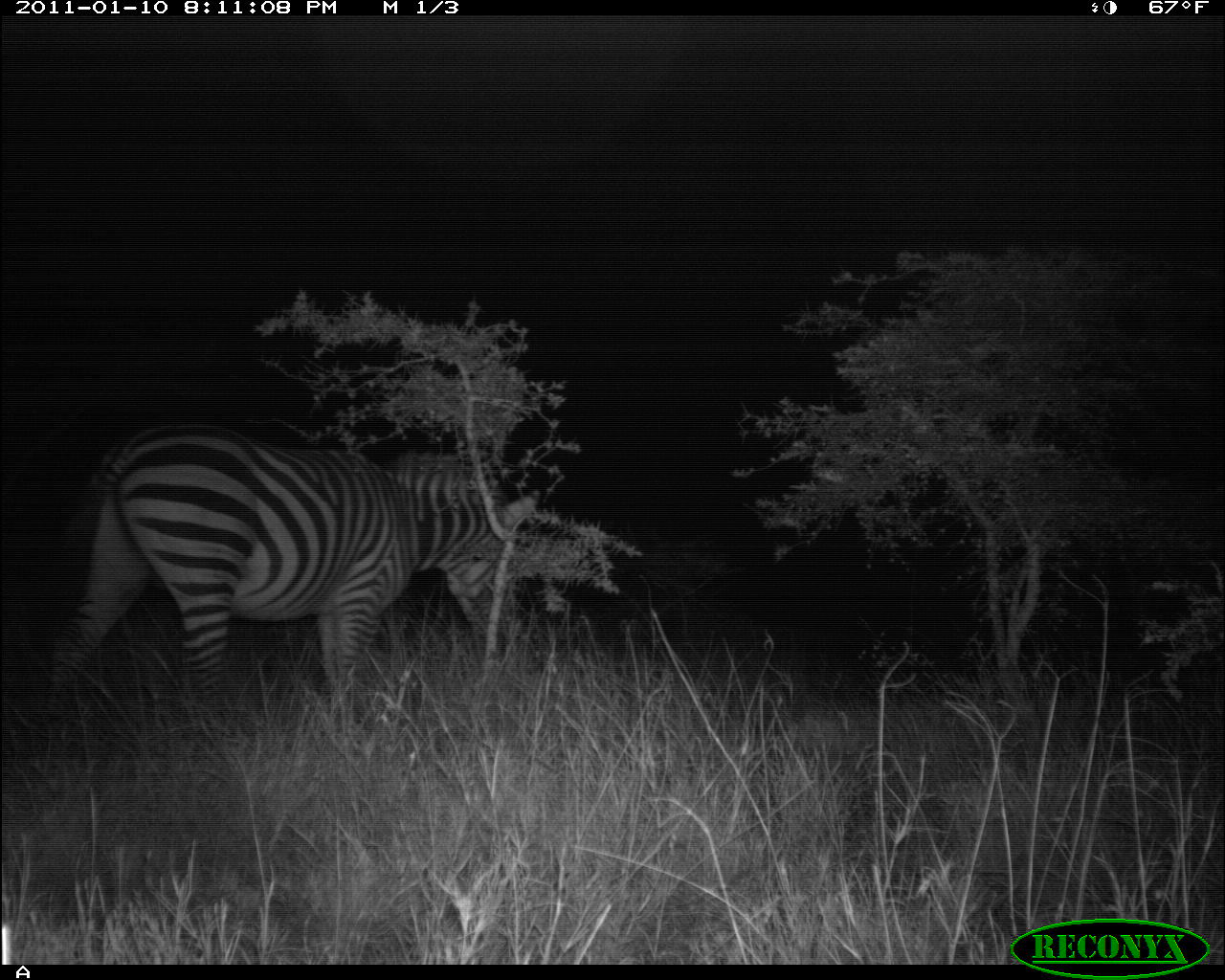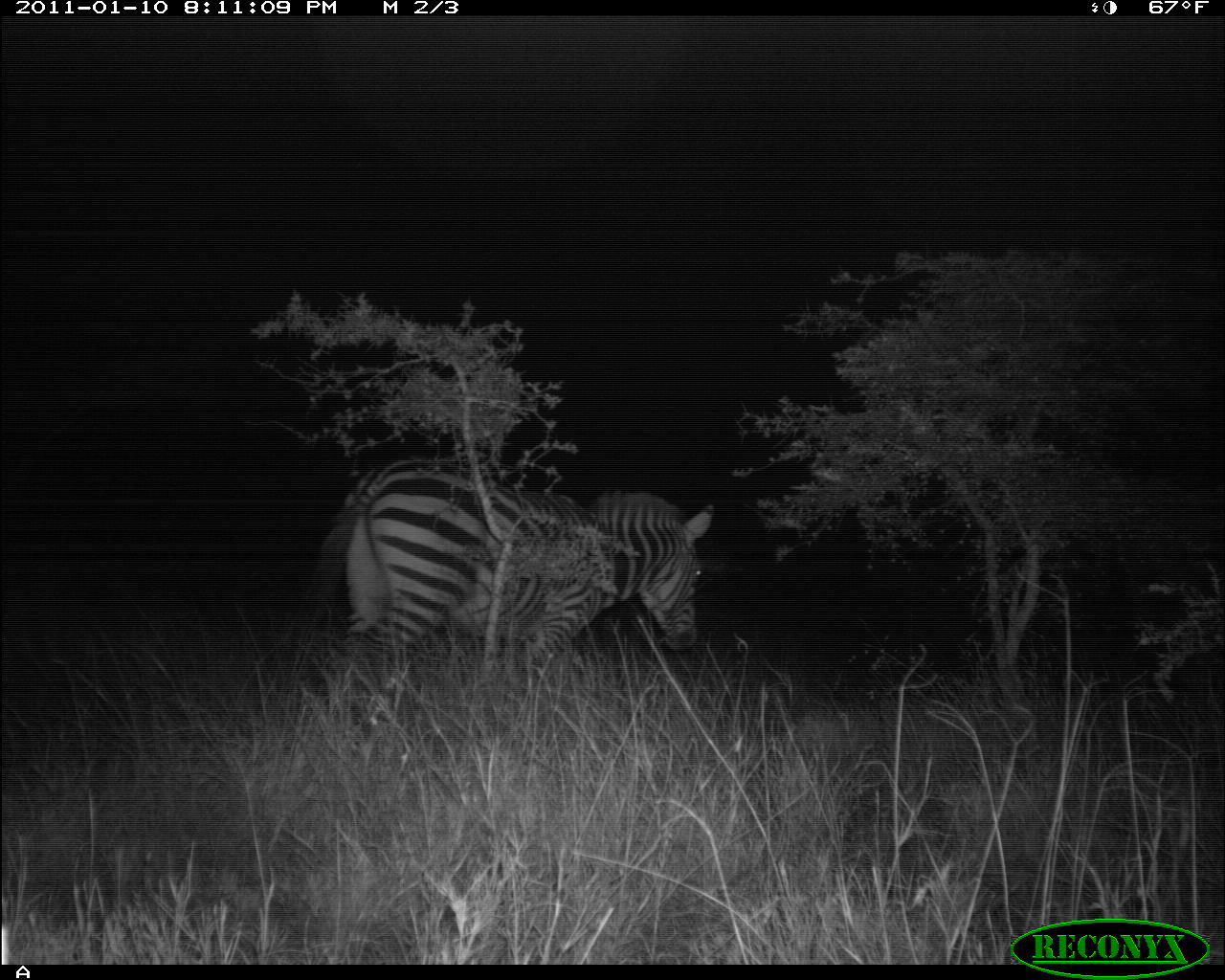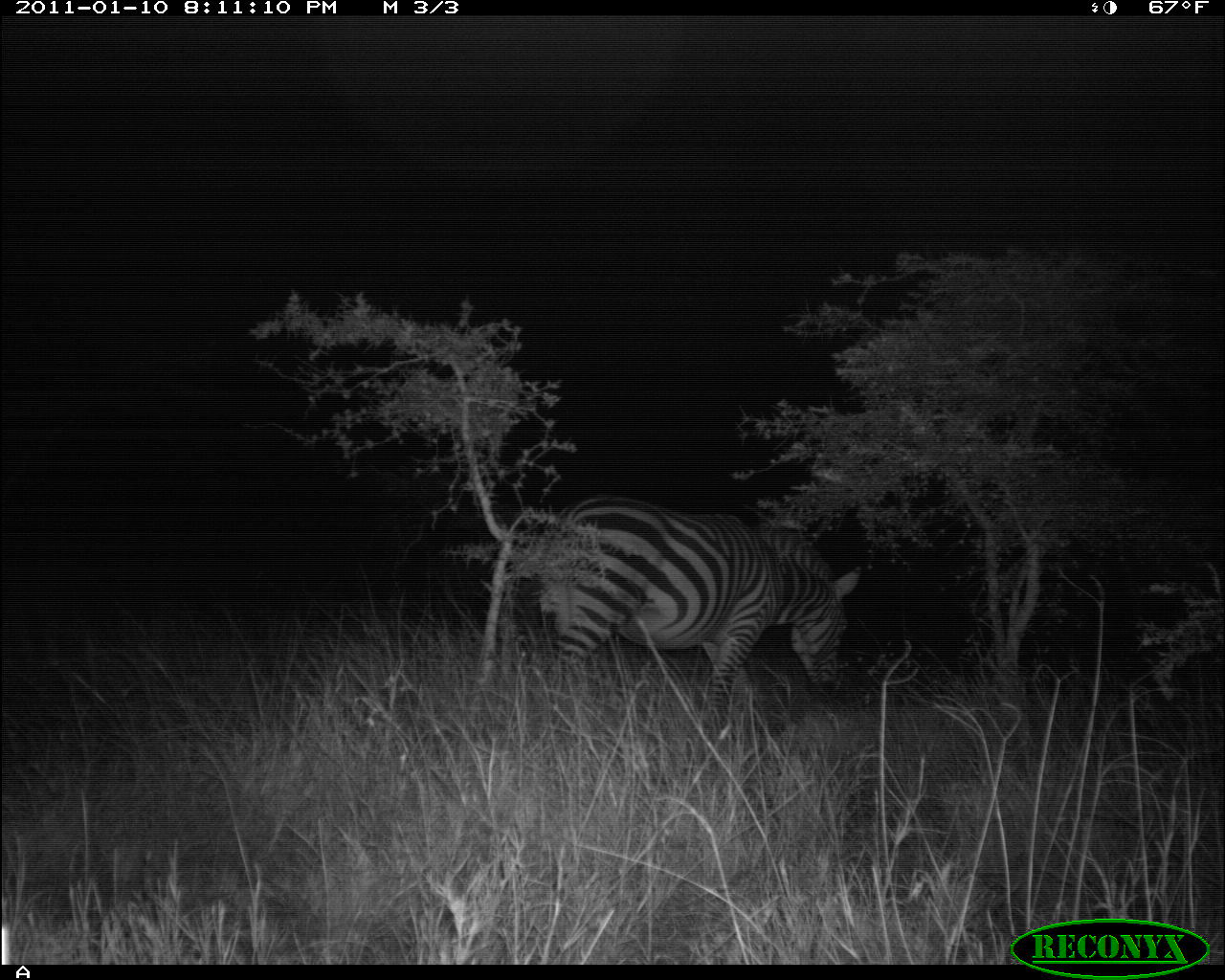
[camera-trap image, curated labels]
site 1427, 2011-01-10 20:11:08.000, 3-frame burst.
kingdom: Animalia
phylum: Chordata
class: Mammalia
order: Perissodactyla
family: Equidae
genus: Equus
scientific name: Equus quagga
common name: plains zebra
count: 1